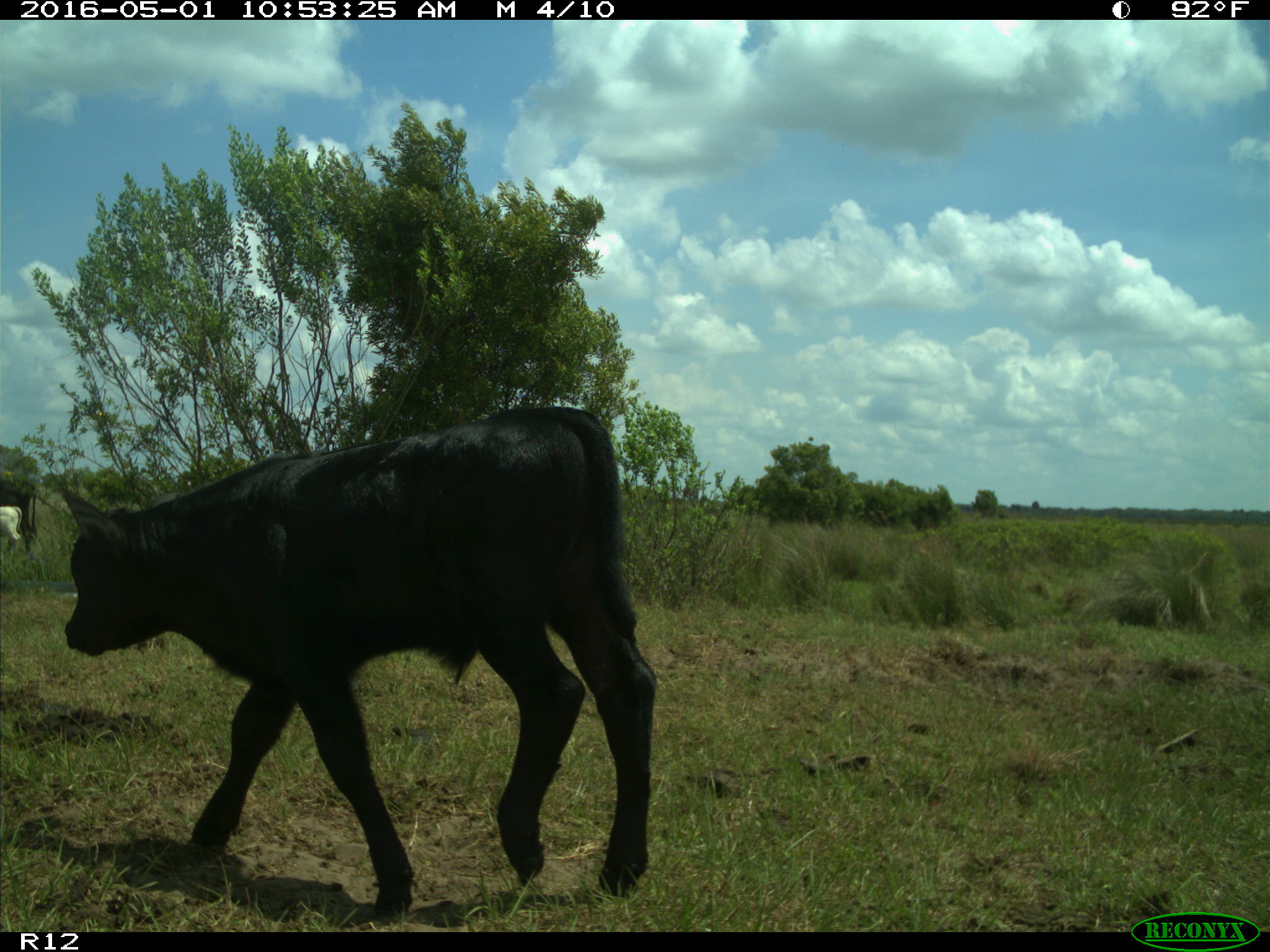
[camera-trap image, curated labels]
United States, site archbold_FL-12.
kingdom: Animalia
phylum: Chordata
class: Mammalia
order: Artiodactyla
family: Bovidae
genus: Bos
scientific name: Bos taurus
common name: domestic cow